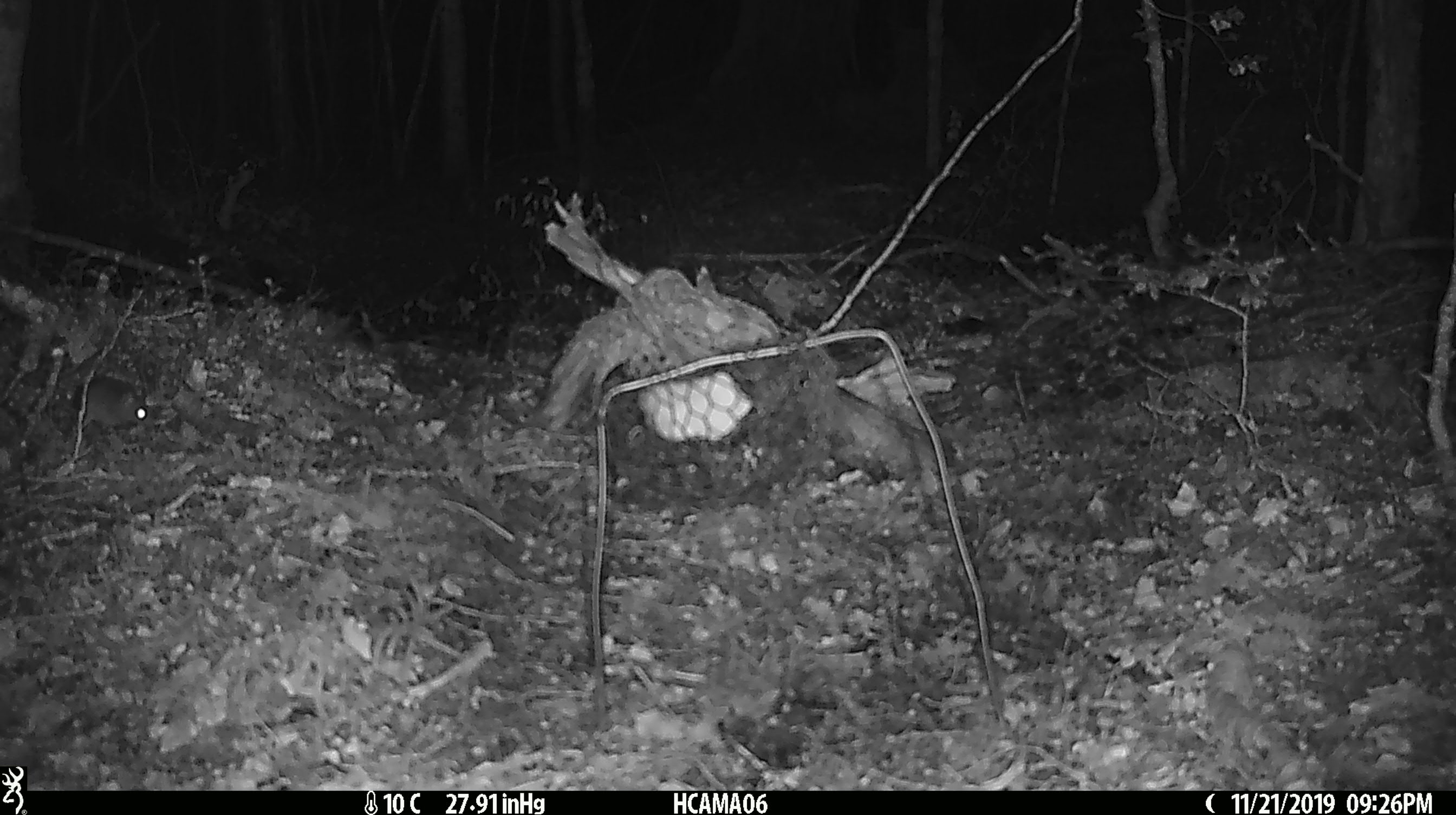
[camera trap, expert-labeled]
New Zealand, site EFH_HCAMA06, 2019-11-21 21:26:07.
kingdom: Animalia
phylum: Chordata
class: Mammalia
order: Rodentia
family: Muridae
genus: Mus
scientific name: Mus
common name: mouse